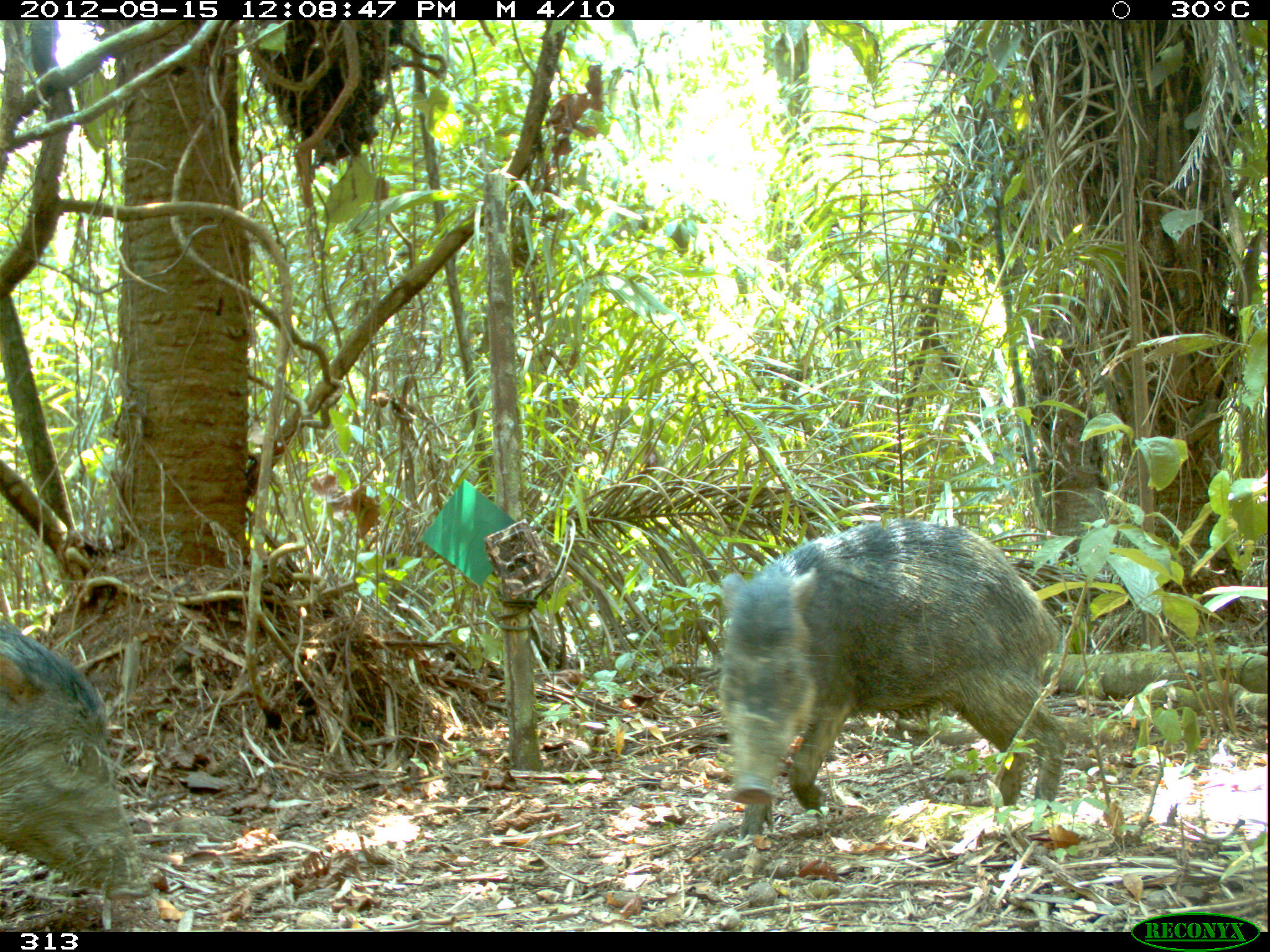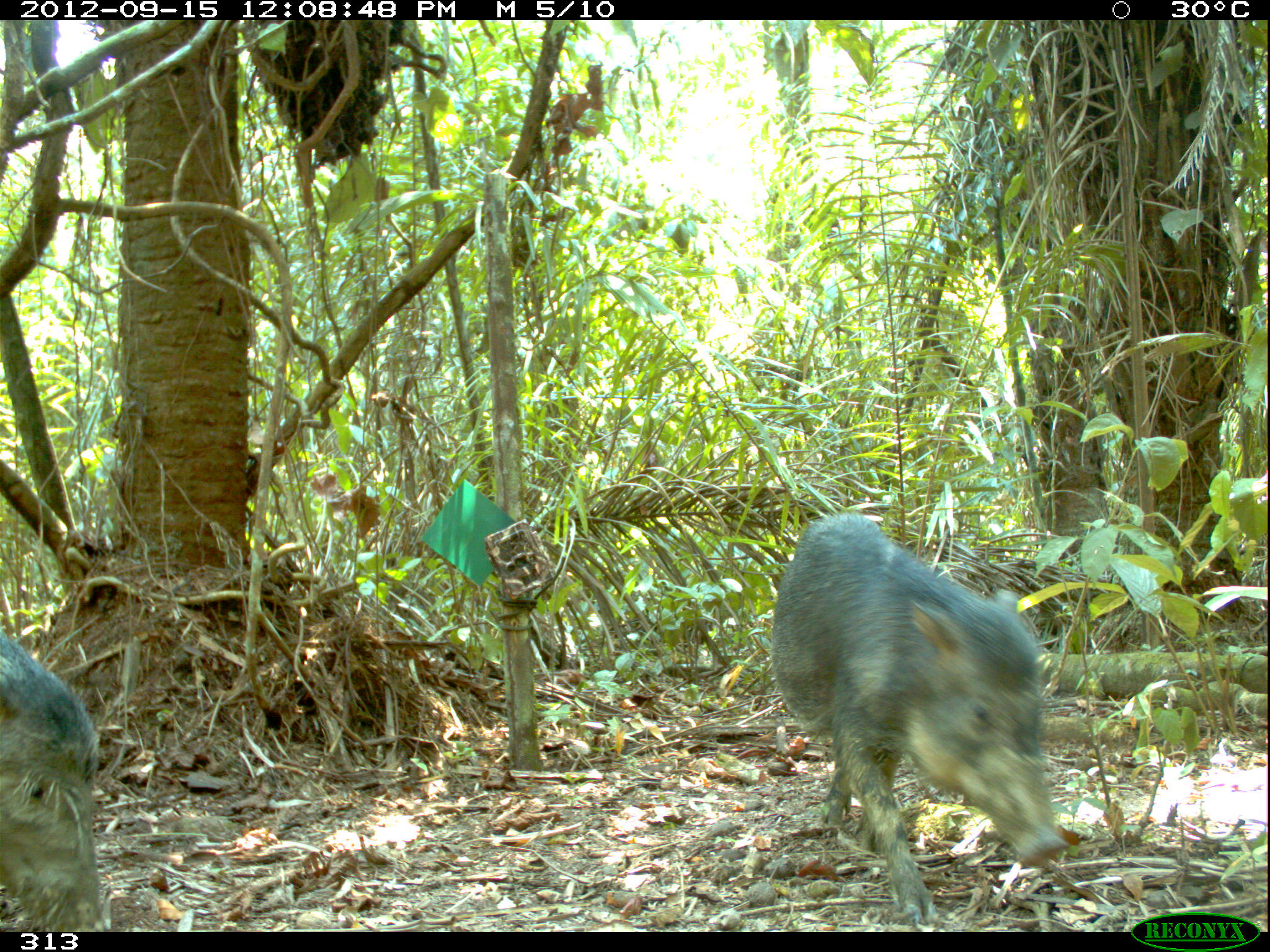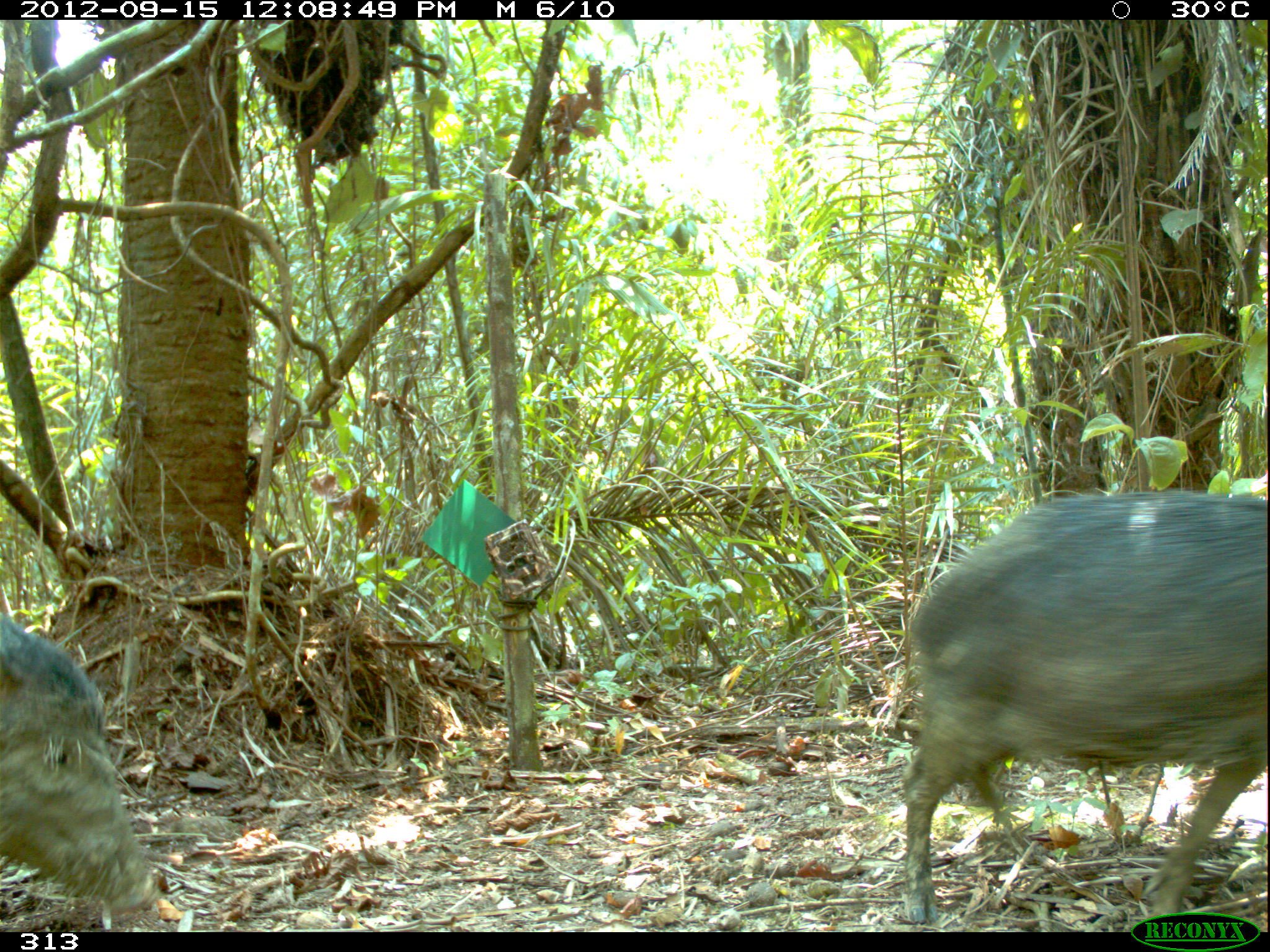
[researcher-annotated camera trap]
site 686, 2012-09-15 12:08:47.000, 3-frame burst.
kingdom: Animalia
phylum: Chordata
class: Mammalia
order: Artiodactyla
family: Tayassuidae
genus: Tayassu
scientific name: Tayassu pecari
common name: white-lipped peccary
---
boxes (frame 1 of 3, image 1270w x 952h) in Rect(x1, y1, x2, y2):
tayassu pecari: Rect(720, 516, 1066, 832); Rect(0, 624, 140, 888)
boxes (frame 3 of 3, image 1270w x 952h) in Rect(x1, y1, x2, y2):
tayassu pecari: Rect(900, 491, 1270, 922); Rect(0, 611, 160, 912)